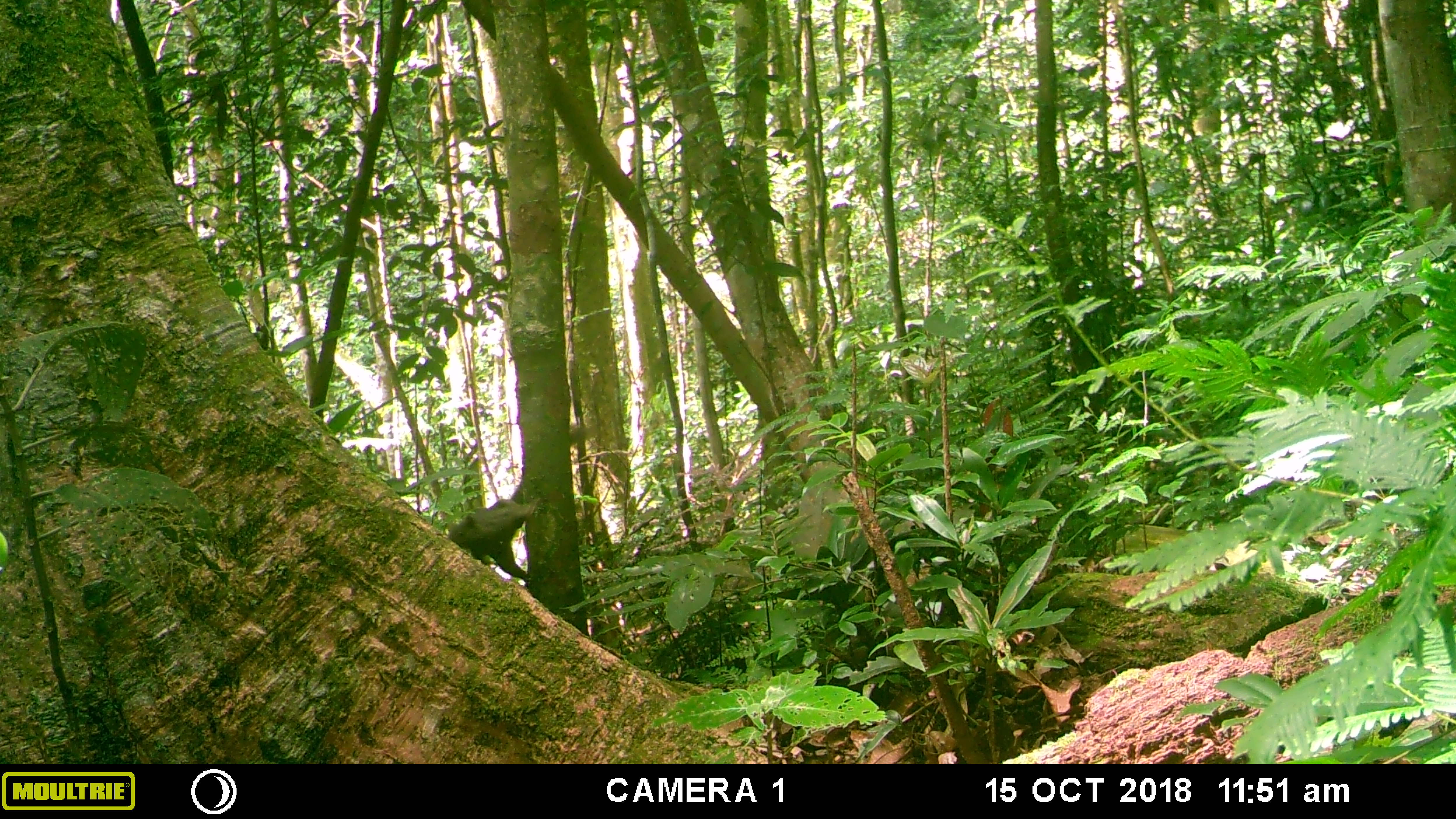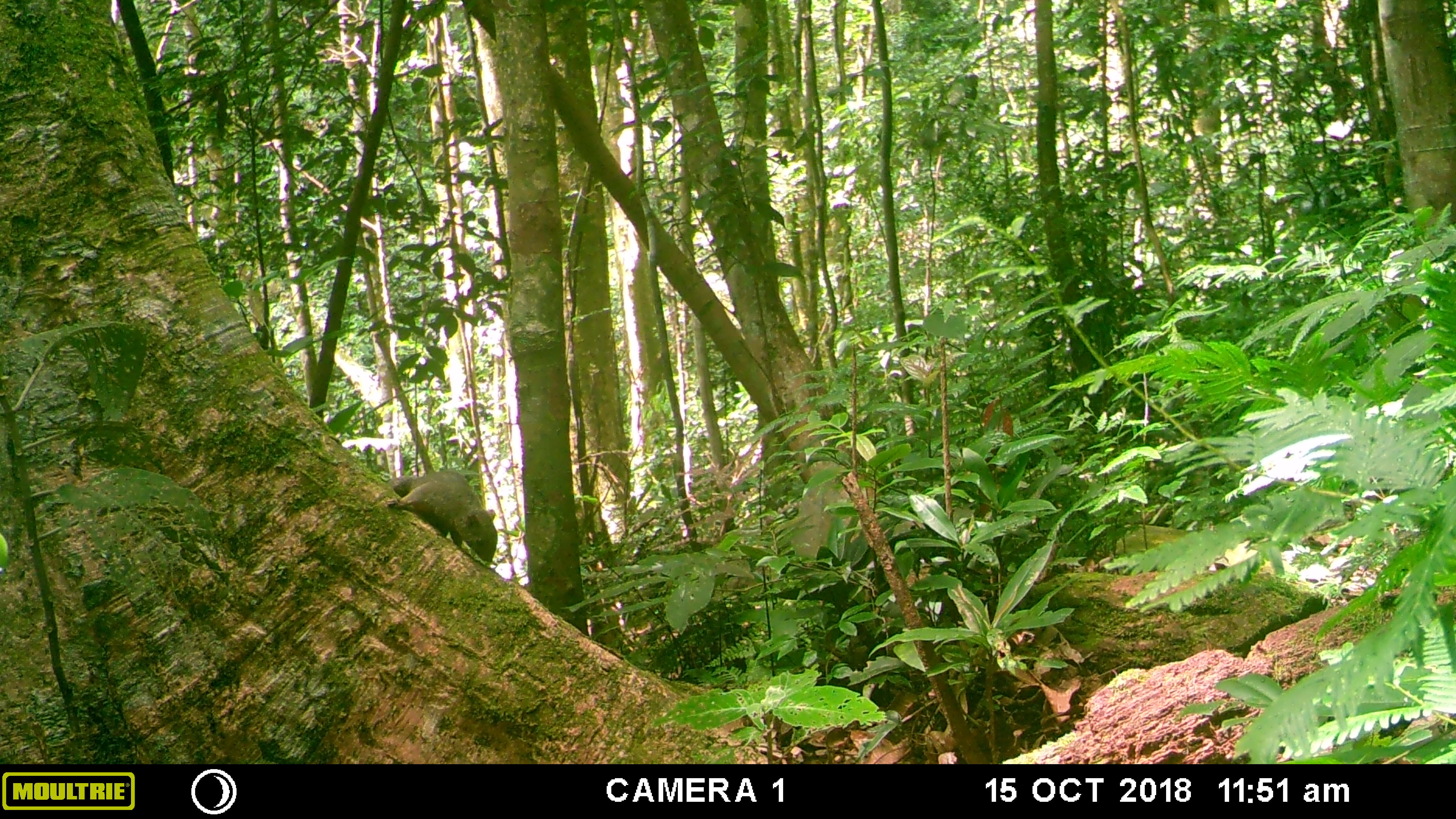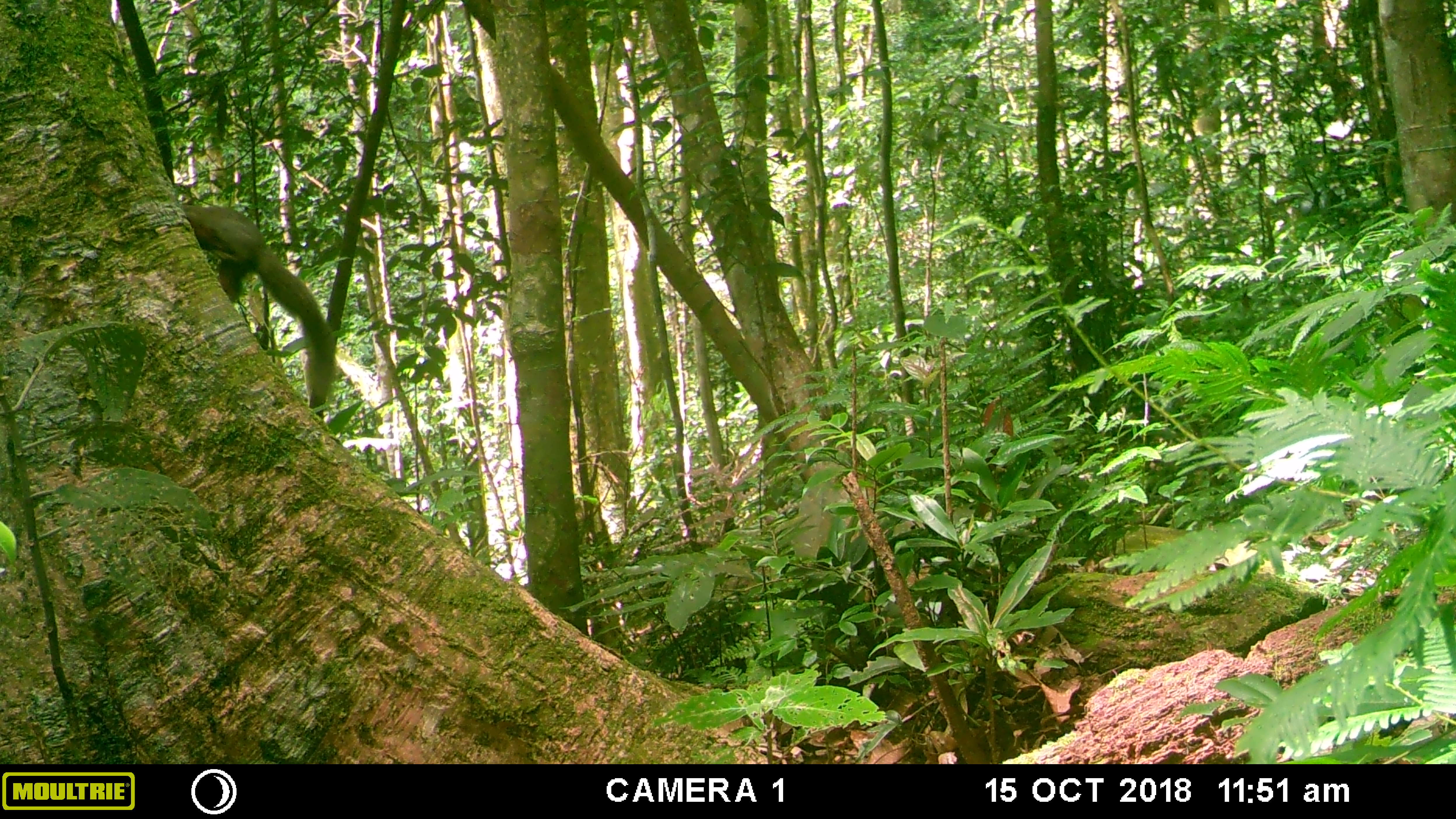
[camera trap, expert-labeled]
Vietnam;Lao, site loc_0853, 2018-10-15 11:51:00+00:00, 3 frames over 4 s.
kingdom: Animalia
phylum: Chordata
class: Mammalia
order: Rodentia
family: Sciuridae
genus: Dremomys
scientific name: Dremomys rufigenis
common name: red-cheeked squirrel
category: red cheeked squirrel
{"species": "red cheeked squirrel (red-cheeked squirrel) (Dremomys rufigenis)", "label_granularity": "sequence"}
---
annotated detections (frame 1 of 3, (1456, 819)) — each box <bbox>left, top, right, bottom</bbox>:
red cheeked squirrel: <bbox>447, 426, 591, 588</bbox>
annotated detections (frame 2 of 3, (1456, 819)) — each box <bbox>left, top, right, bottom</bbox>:
red cheeked squirrel: <bbox>386, 469, 497, 563</bbox>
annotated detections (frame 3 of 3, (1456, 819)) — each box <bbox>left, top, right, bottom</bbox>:
red cheeked squirrel: <bbox>181, 204, 337, 399</bbox>